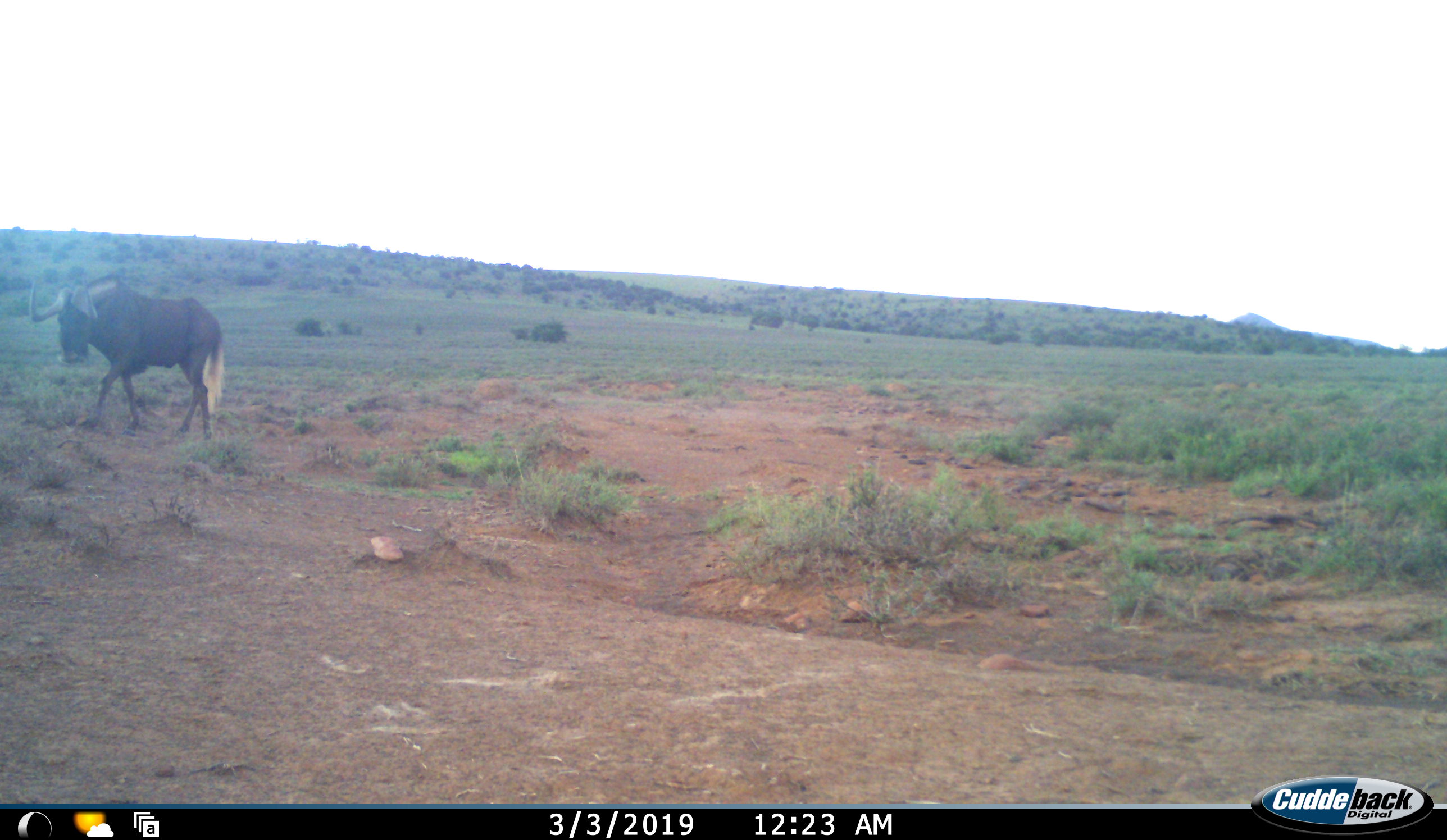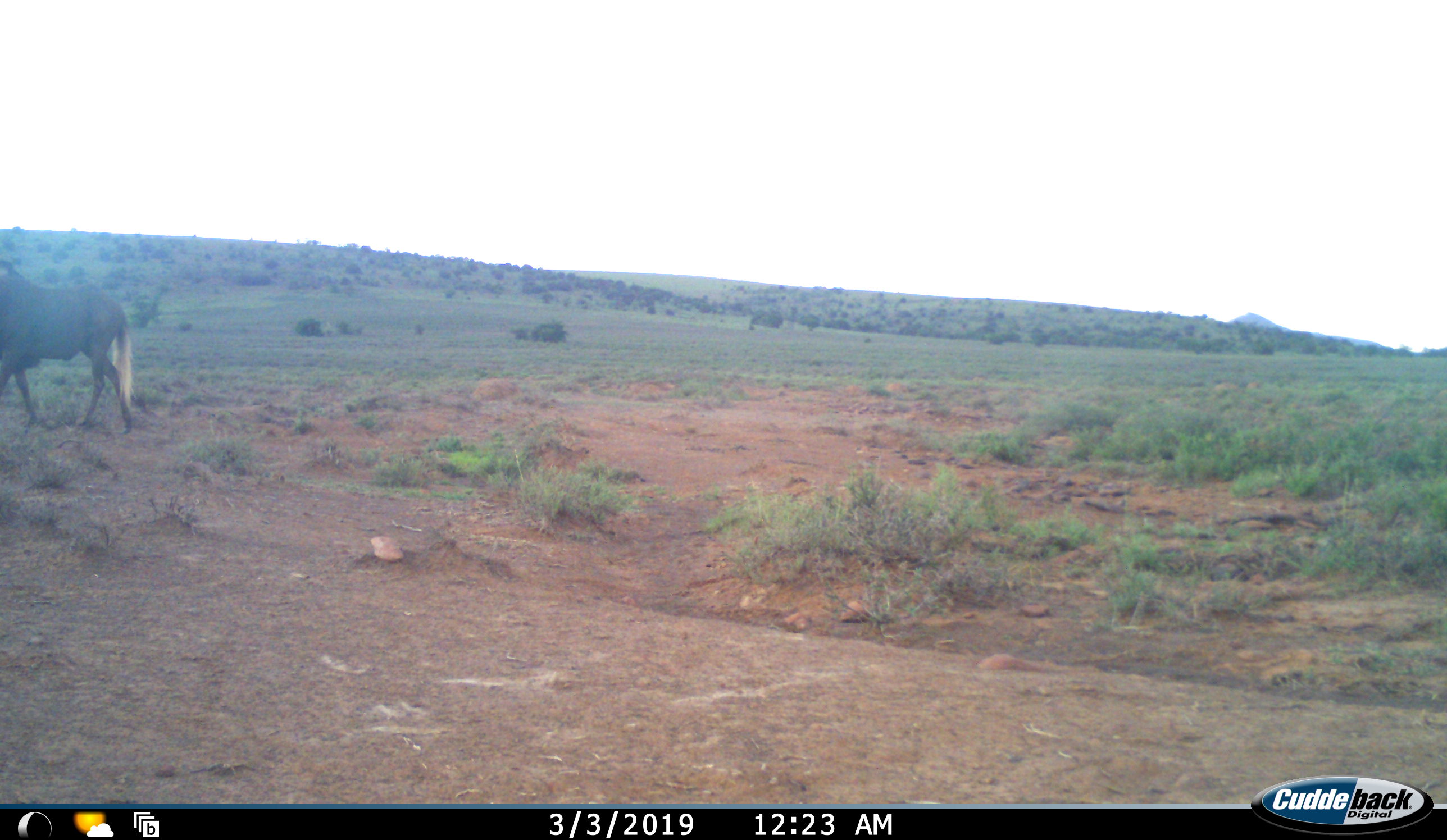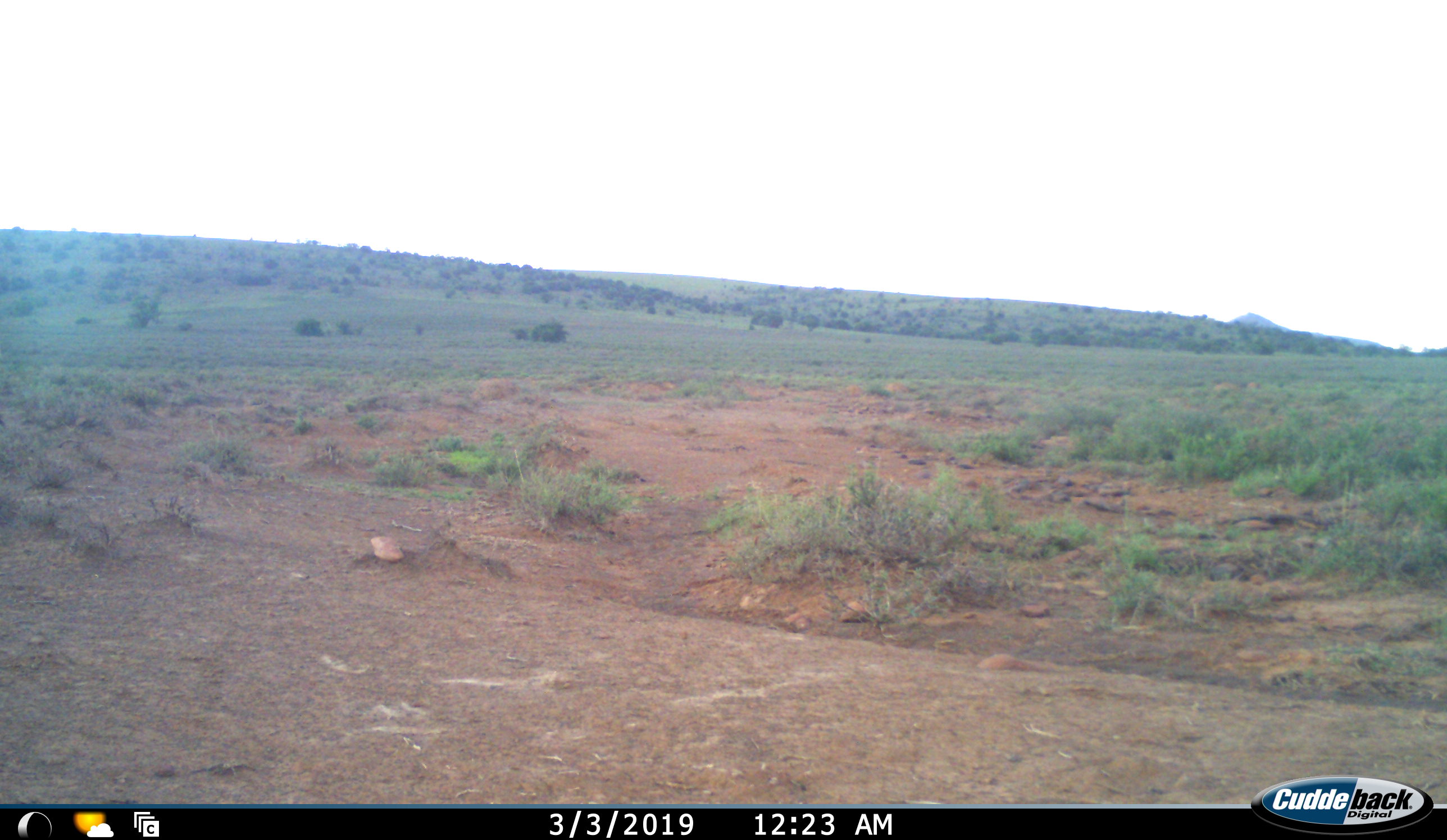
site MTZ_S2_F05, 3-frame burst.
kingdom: Animalia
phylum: Chordata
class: Mammalia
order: Artiodactyla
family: Bovidae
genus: Connochaetes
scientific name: Connochaetes gnou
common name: black wildebeest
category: wildebeestblack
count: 1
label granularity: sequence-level